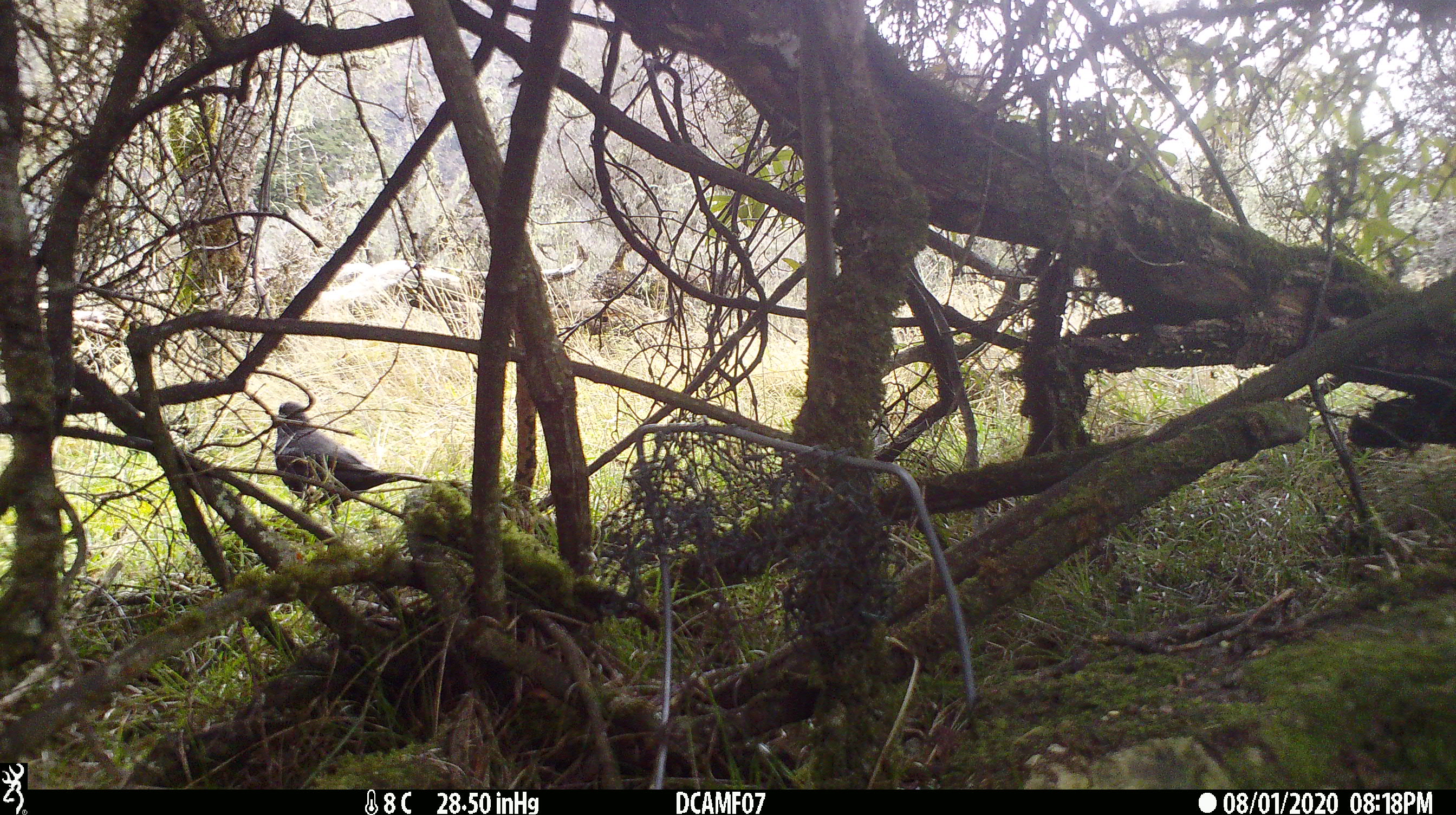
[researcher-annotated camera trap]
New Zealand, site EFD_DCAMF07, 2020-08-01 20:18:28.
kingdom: Animalia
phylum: Chordata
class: Aves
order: Passeriformes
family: Turdidae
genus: Turdus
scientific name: Turdus merula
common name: eurasian blackbird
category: blackbird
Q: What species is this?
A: Blackbird (eurasian blackbird) (Turdus merula).